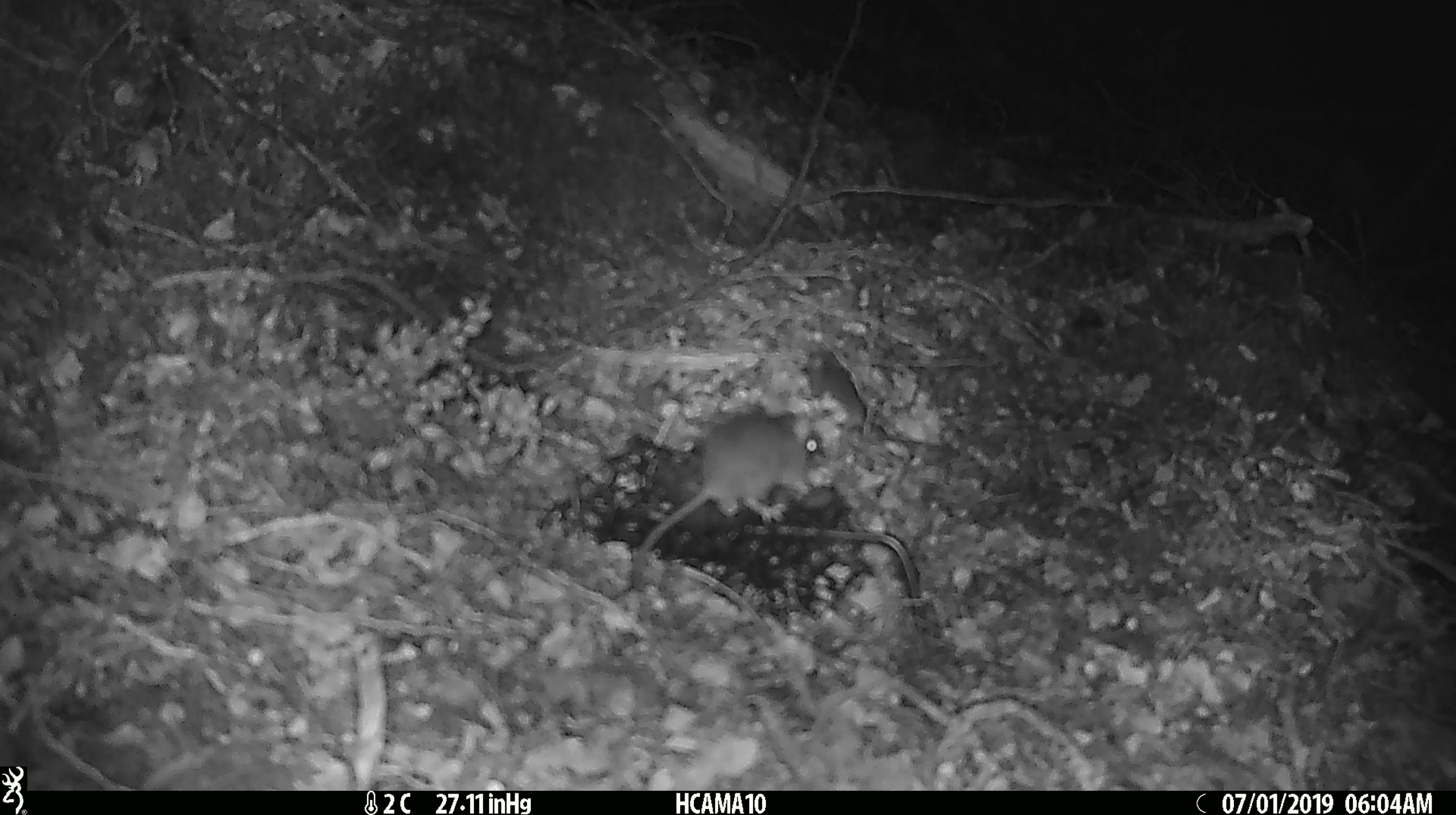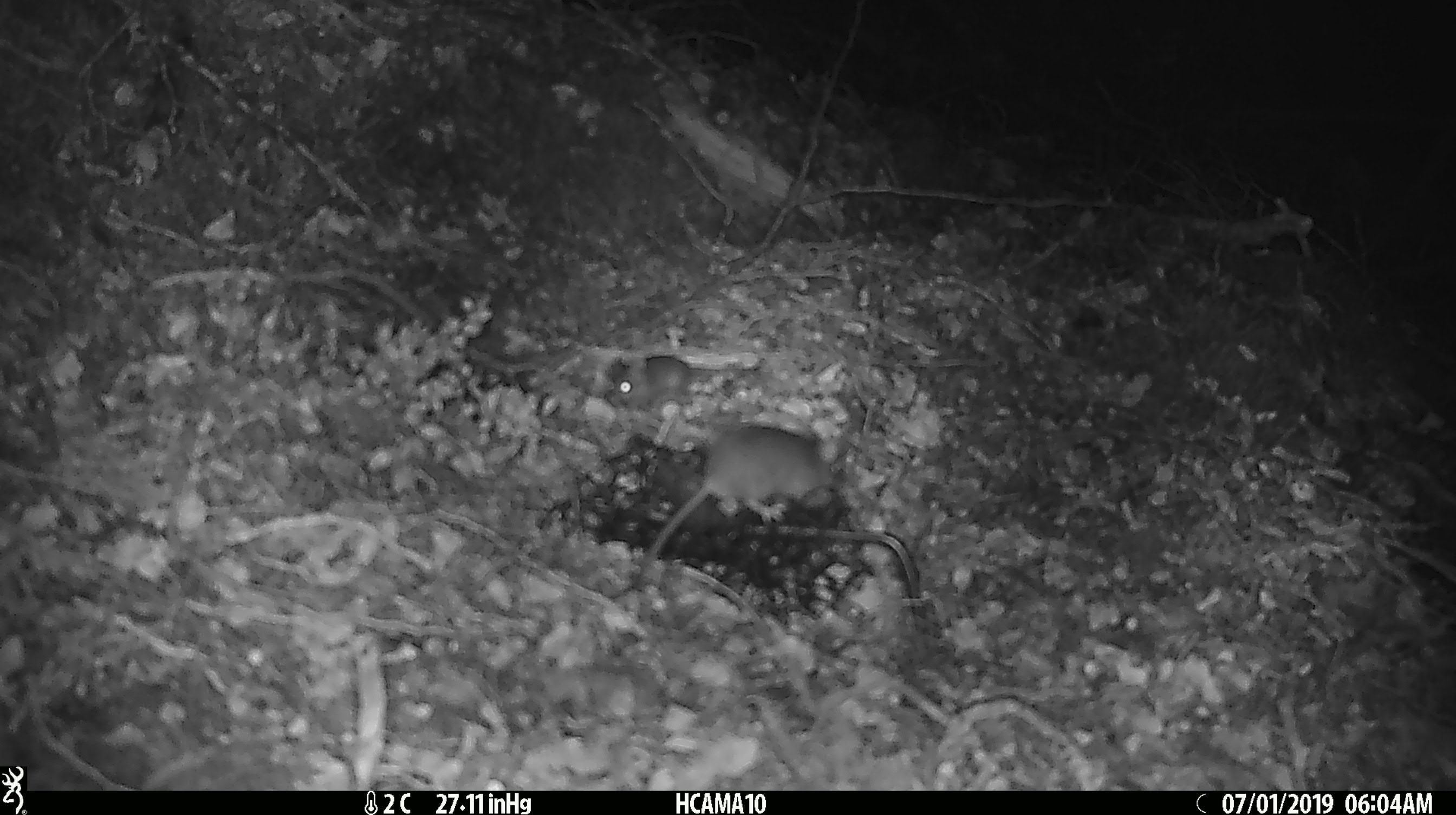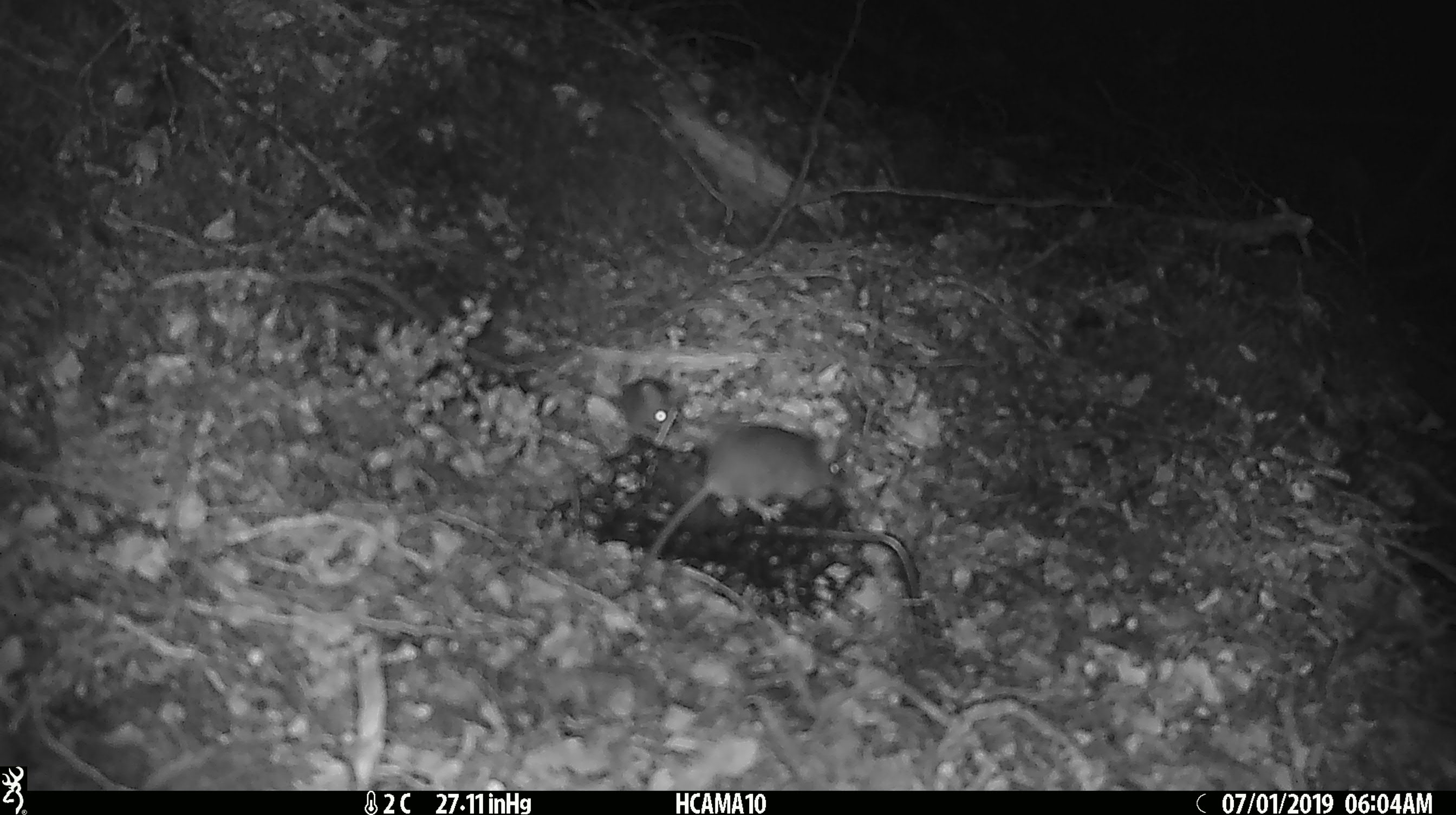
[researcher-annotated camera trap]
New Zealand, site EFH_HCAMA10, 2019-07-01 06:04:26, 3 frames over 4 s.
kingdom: Animalia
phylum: Chordata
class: Mammalia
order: Rodentia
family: Muridae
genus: Mus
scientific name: Mus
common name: mouse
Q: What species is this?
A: Mouse (Mus).